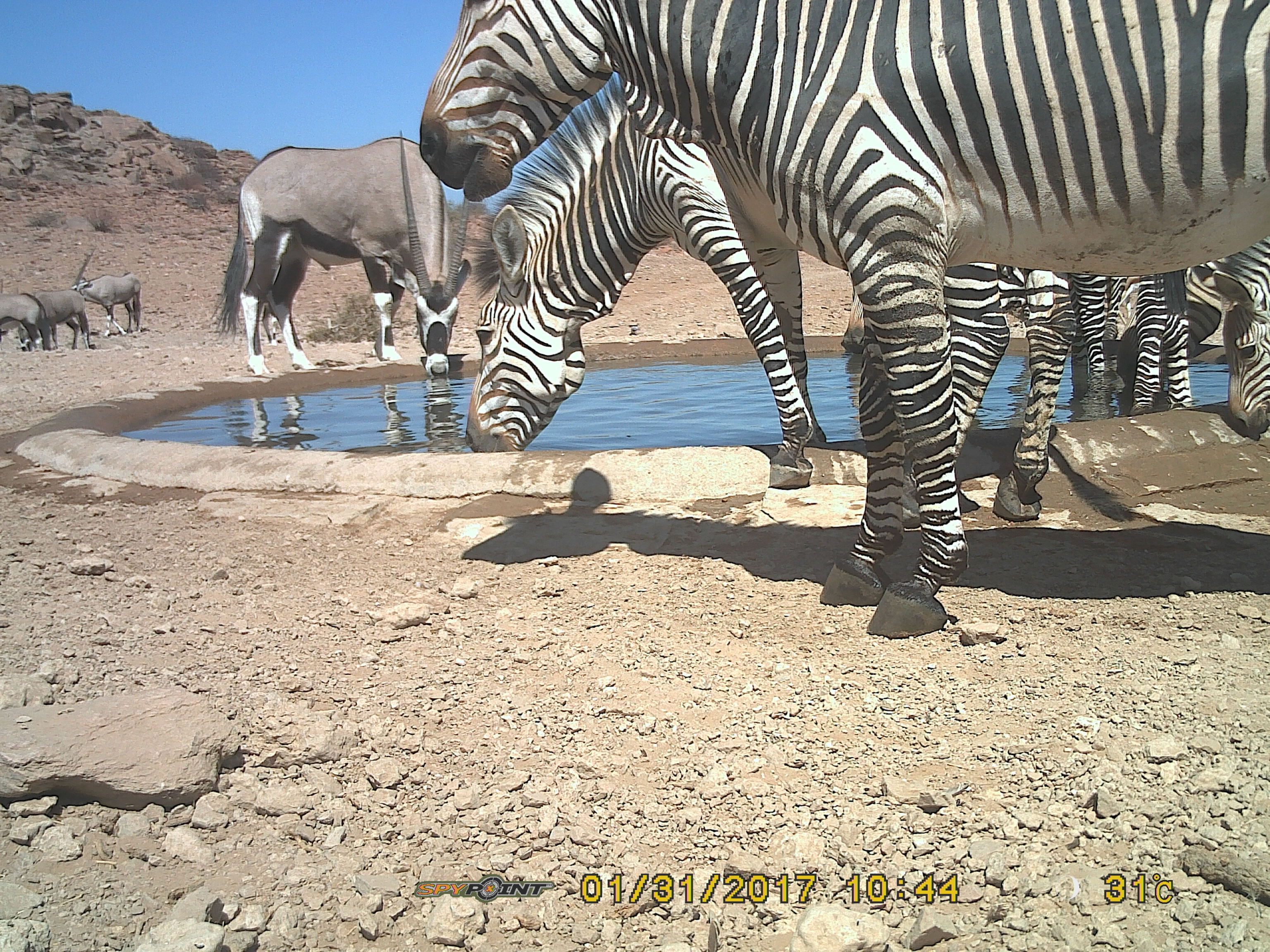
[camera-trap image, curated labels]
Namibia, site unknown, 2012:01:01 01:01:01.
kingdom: Animalia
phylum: Chordata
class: Mammalia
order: Perissodactyla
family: Equidae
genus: Equus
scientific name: Equus zebra hartmannae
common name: hartmann's mountain zebra